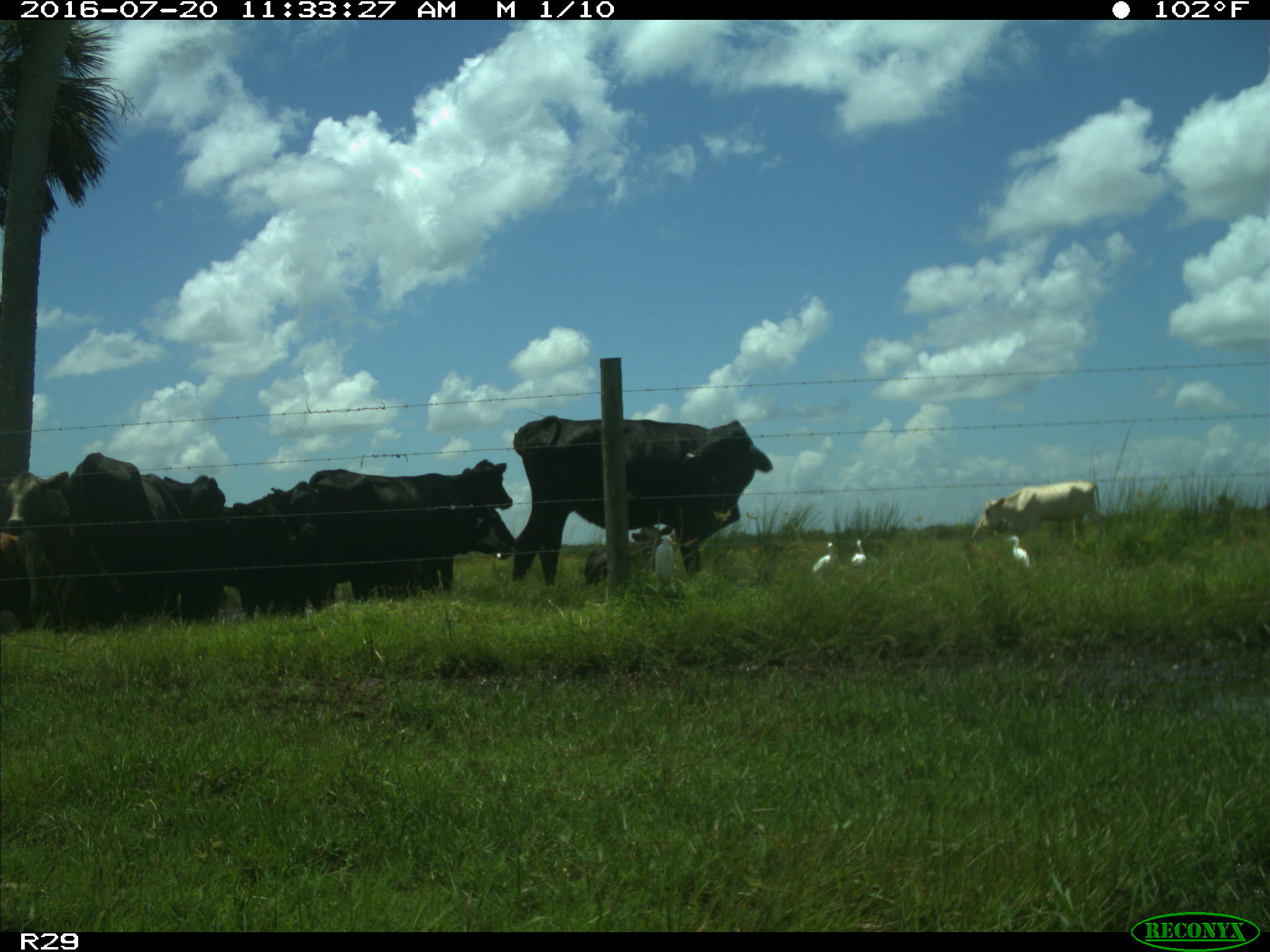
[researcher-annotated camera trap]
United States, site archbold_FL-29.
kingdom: Animalia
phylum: Chordata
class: Mammalia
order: Artiodactyla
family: Bovidae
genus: Bos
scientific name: Bos taurus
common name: domestic cow